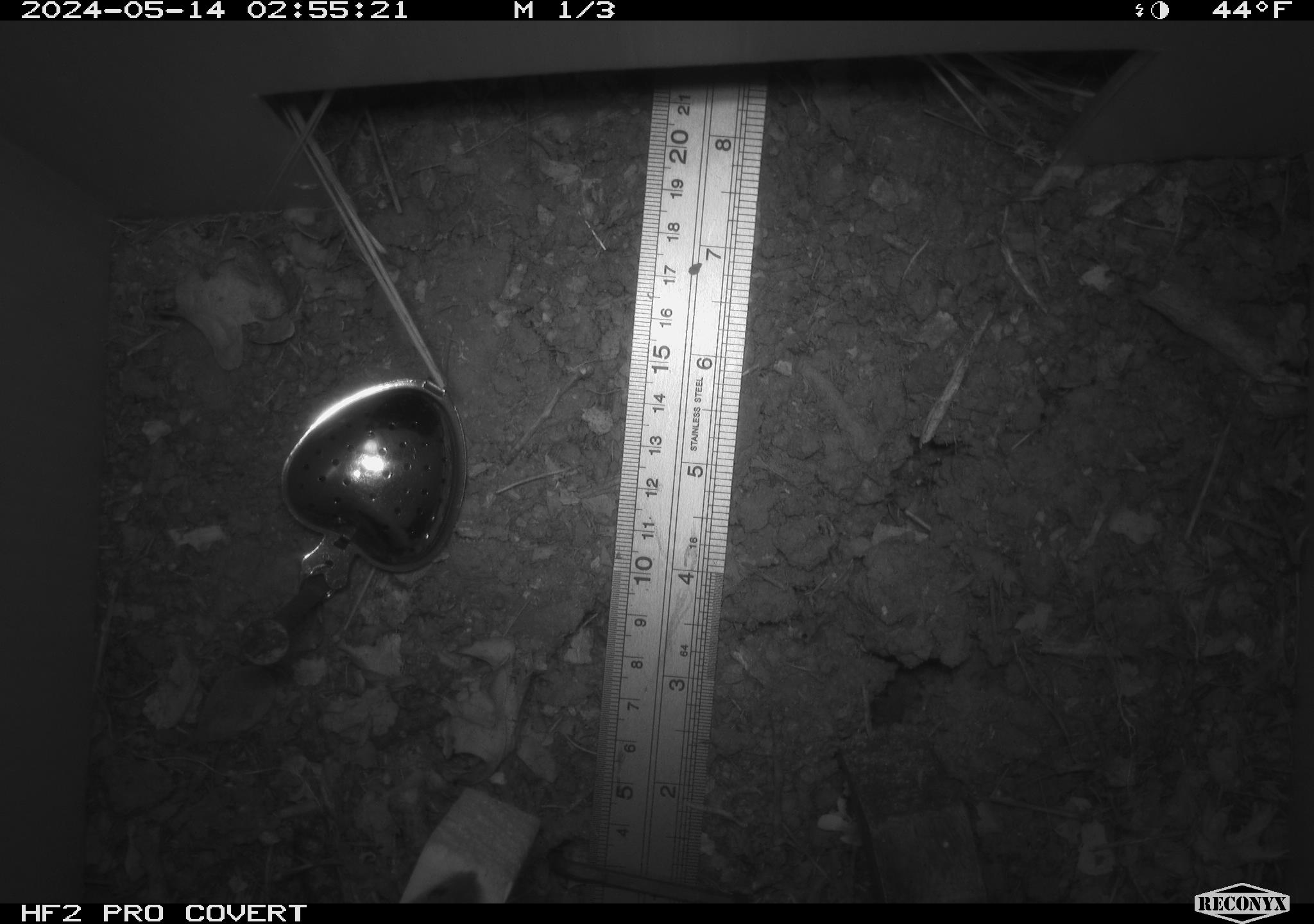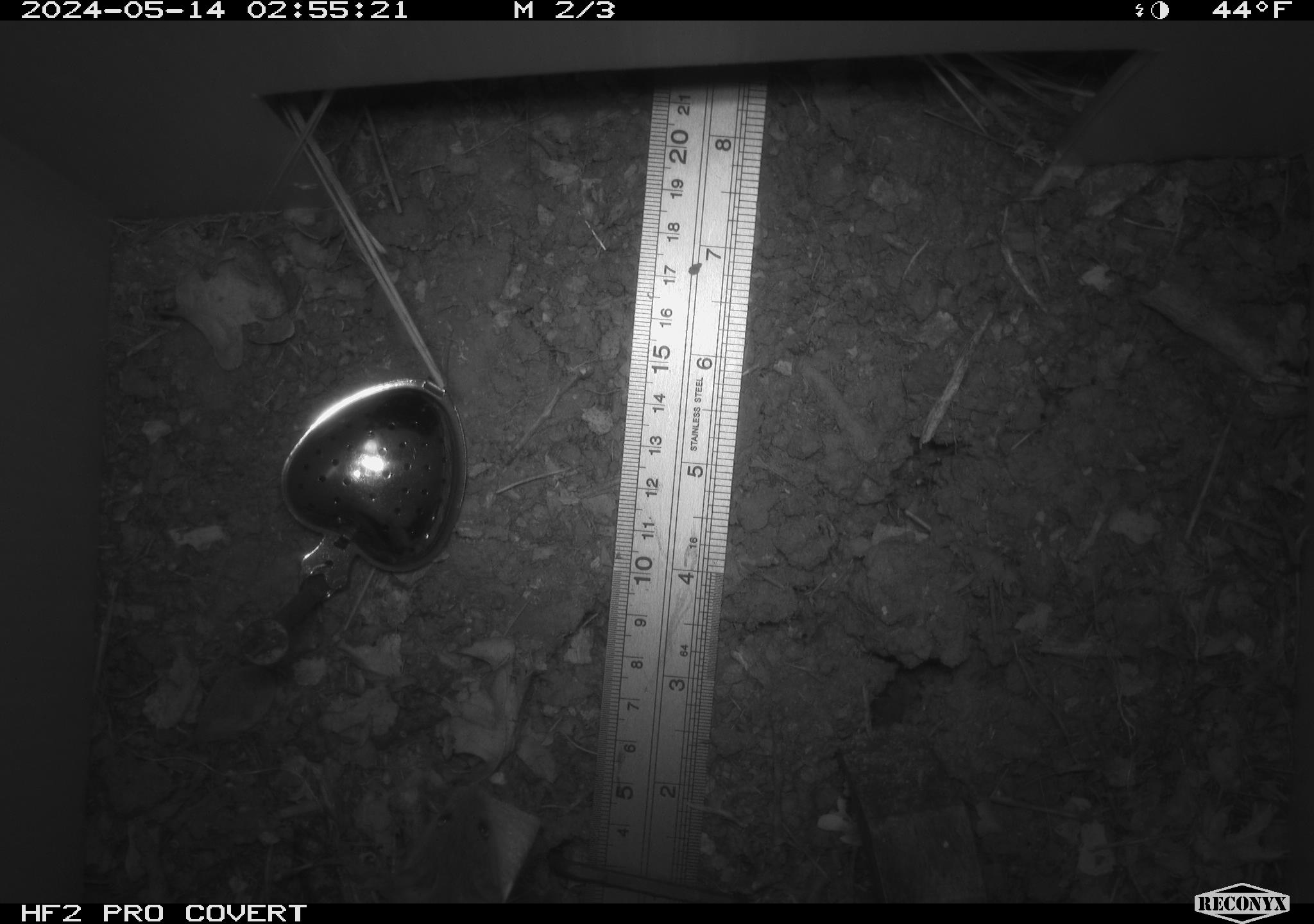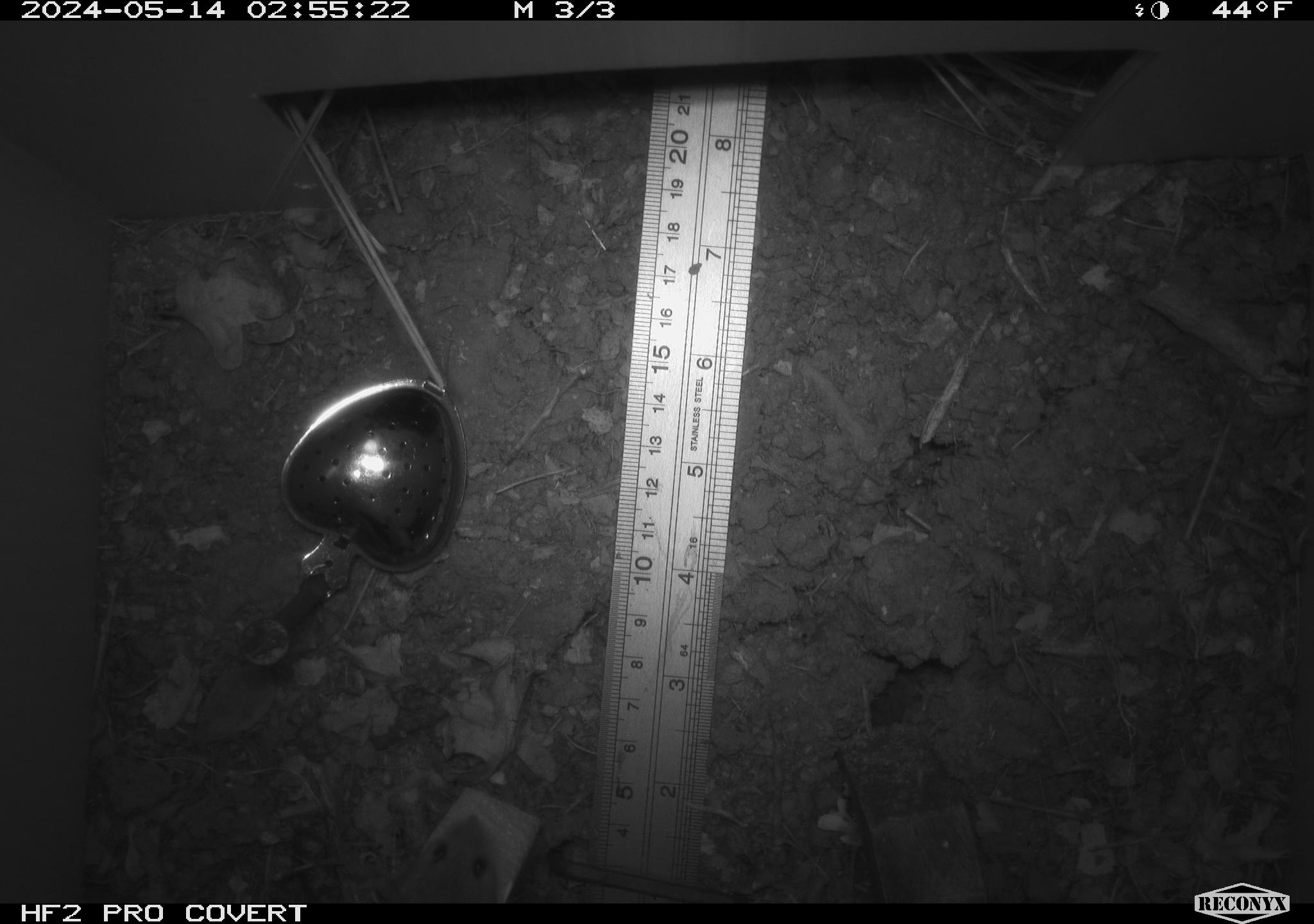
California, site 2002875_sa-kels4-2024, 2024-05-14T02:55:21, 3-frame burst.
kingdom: Animalia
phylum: Chordata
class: Mammalia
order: Rodentia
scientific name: Rodentia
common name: rodent